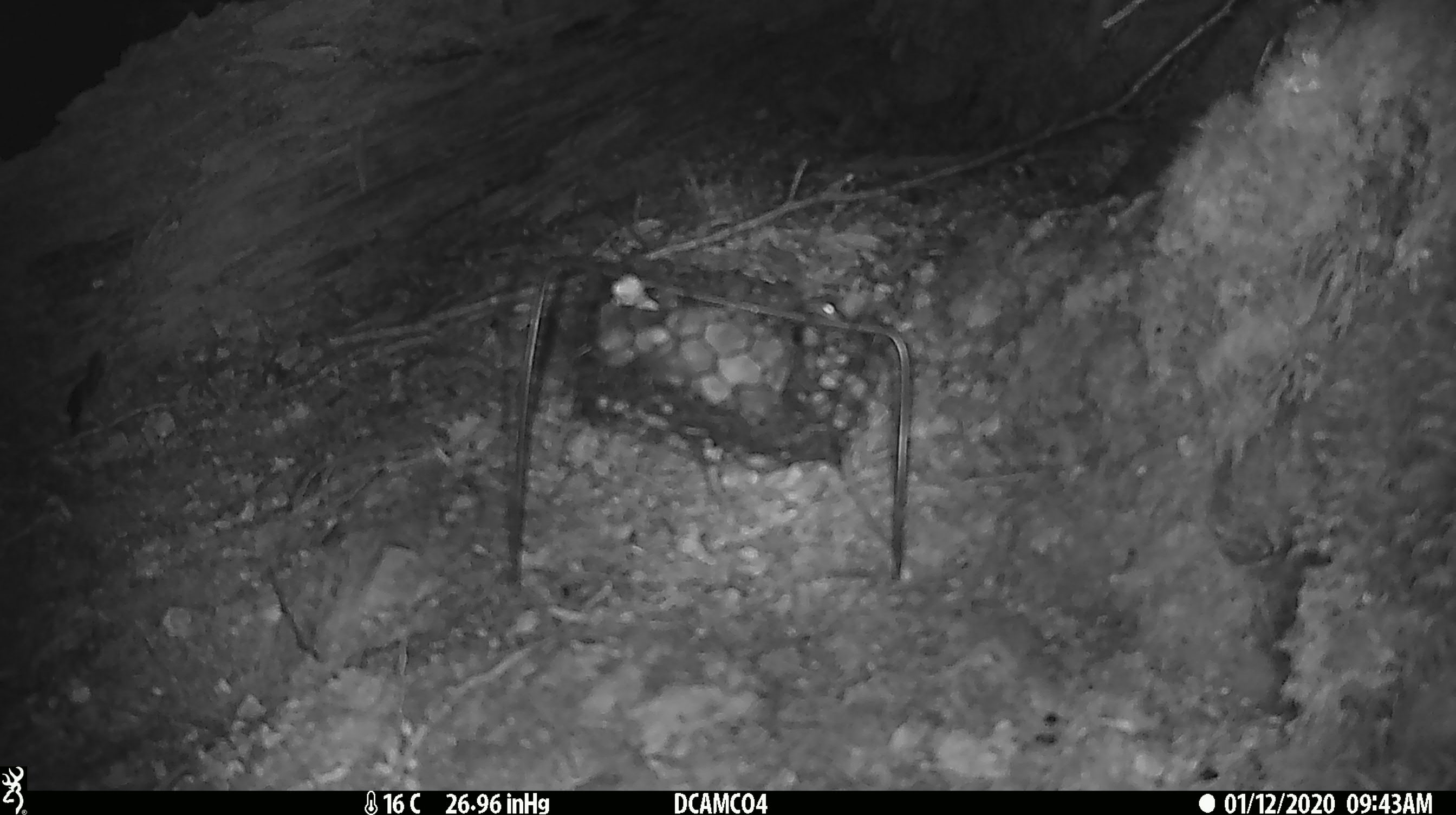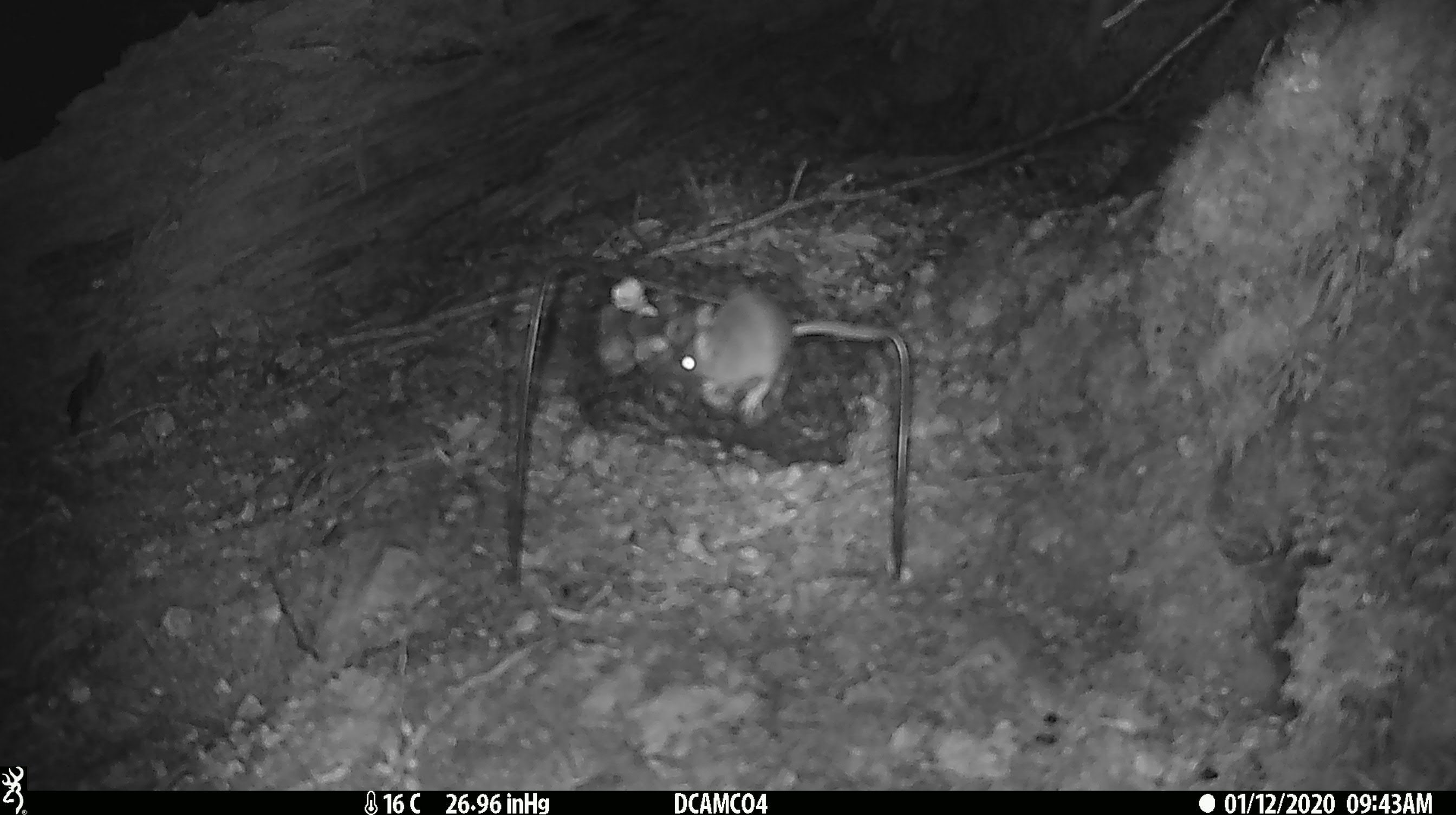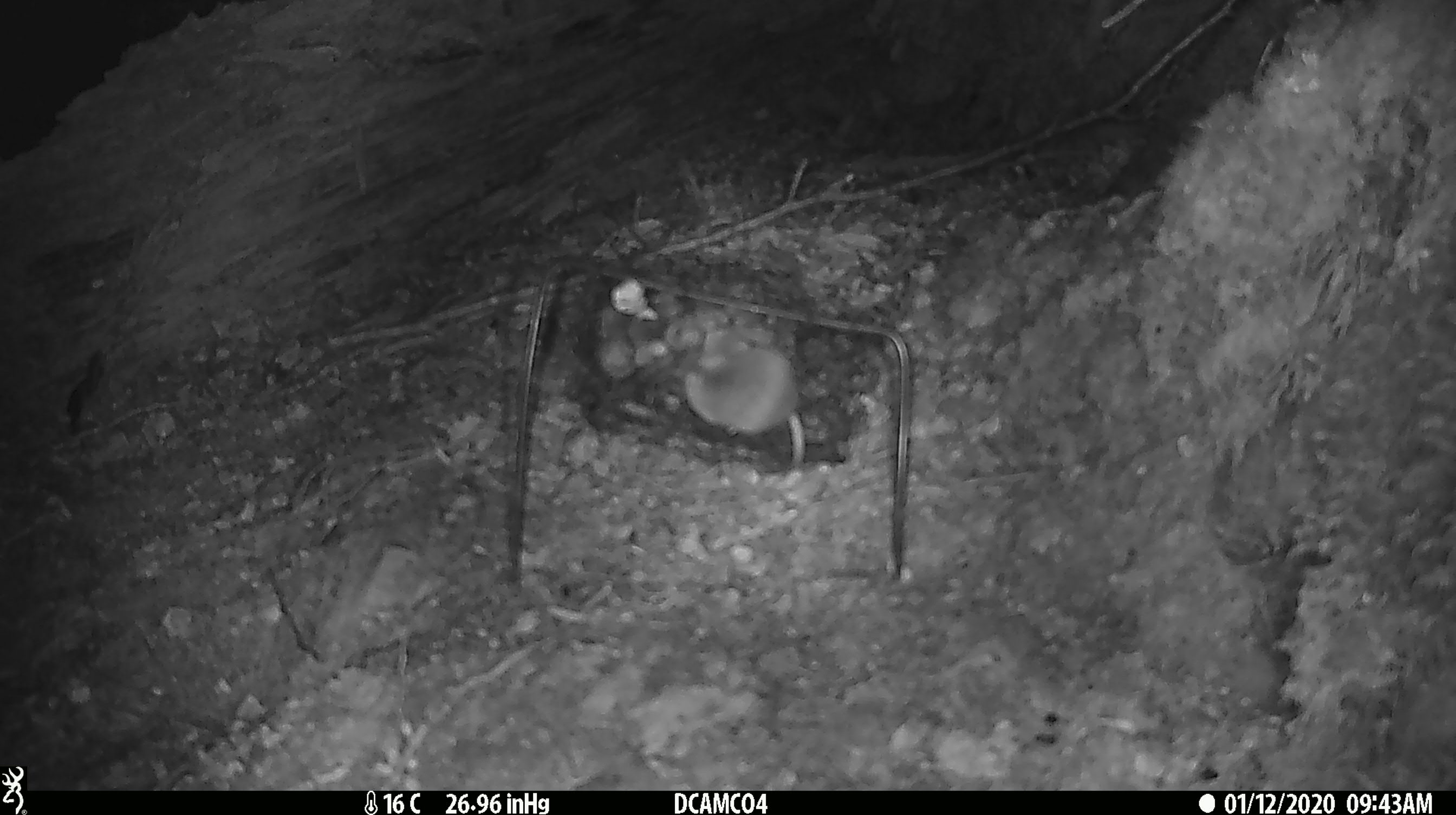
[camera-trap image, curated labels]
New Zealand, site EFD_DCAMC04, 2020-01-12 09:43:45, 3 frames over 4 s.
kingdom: Animalia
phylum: Chordata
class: Mammalia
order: Rodentia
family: Muridae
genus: Mus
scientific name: Mus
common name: mouse